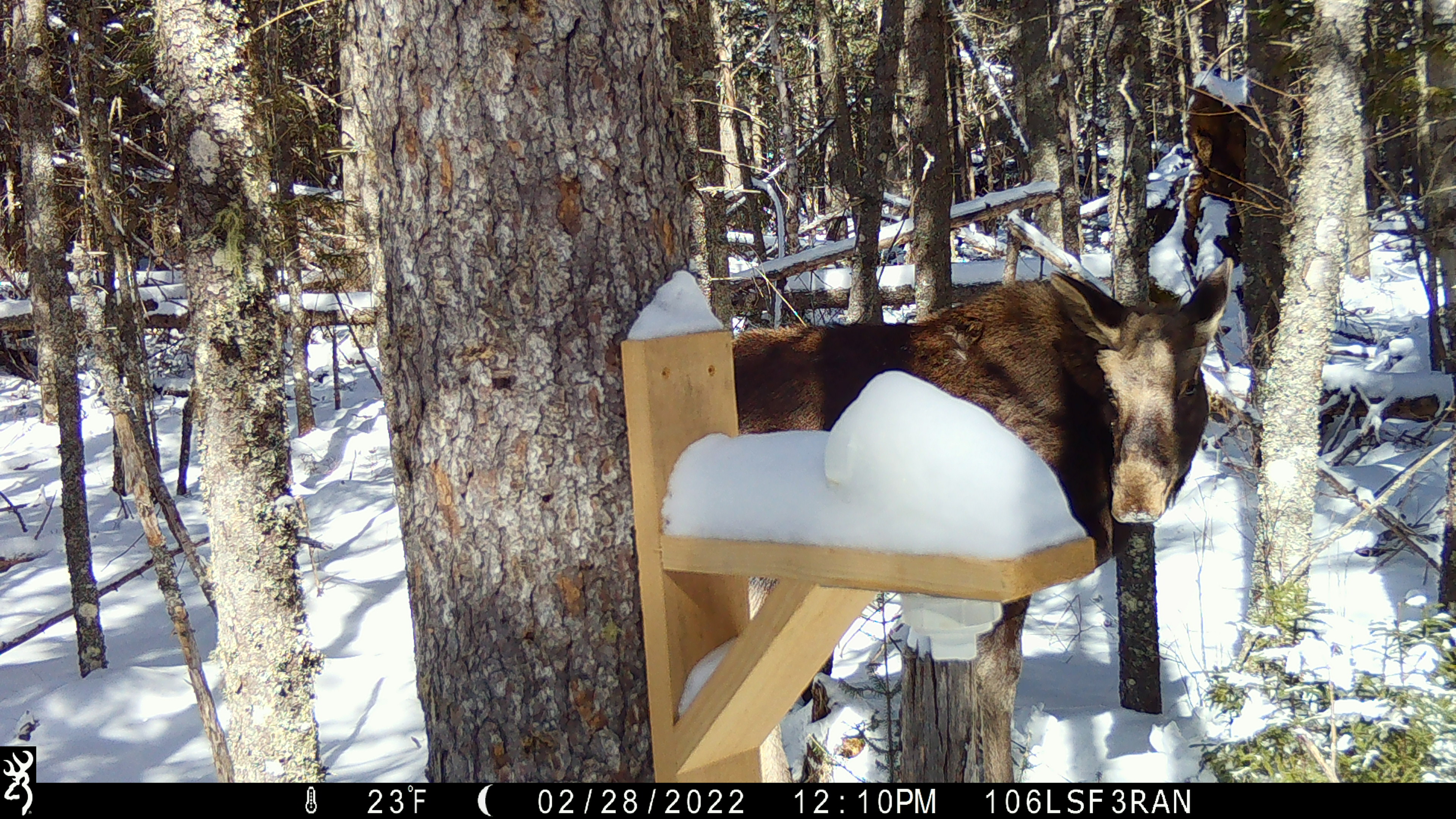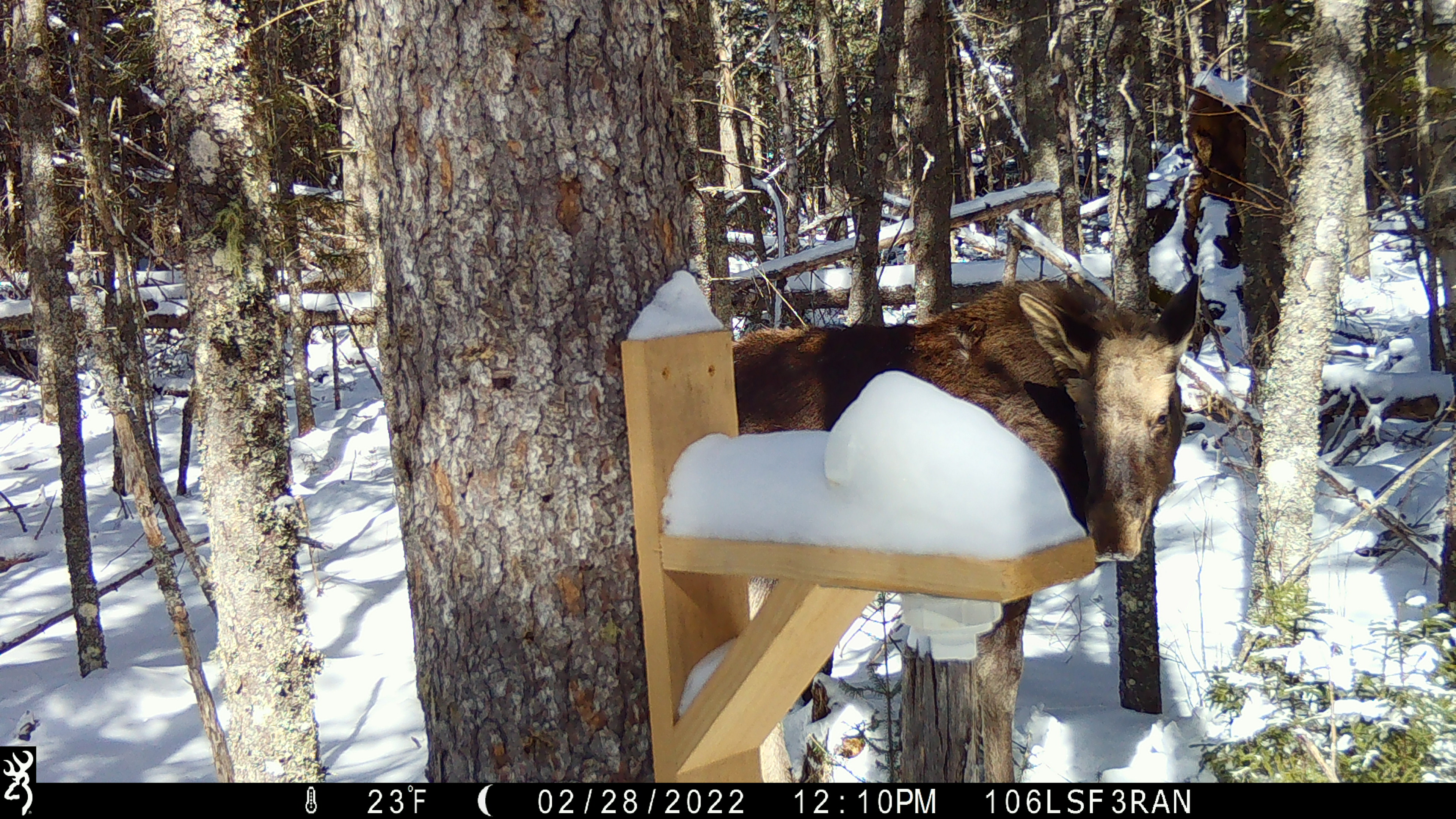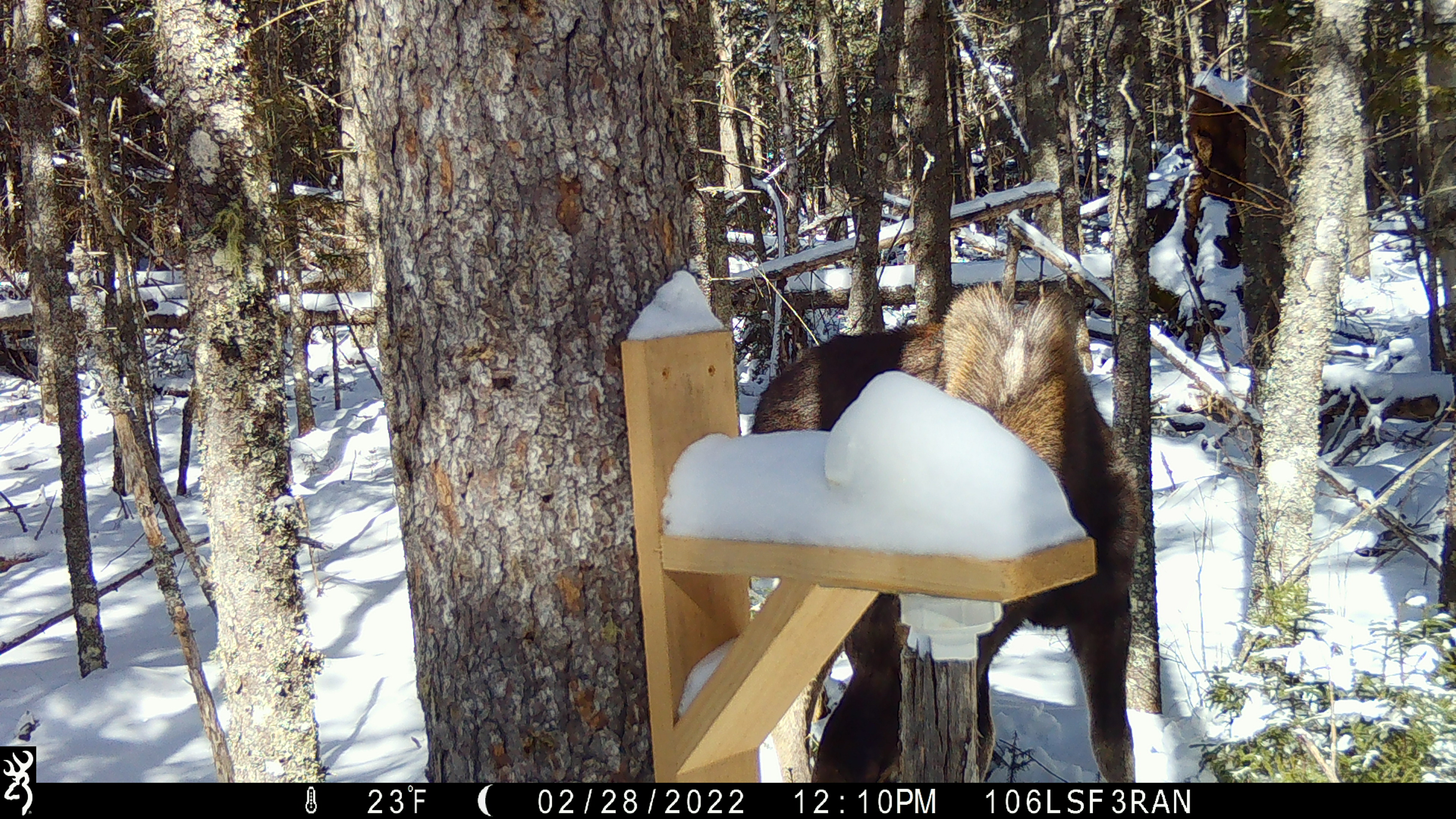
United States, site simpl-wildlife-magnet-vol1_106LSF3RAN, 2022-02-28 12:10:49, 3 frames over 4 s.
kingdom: Animalia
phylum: Chordata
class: Mammalia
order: Artiodactyla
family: Cervidae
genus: Alces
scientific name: Alces alces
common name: moose